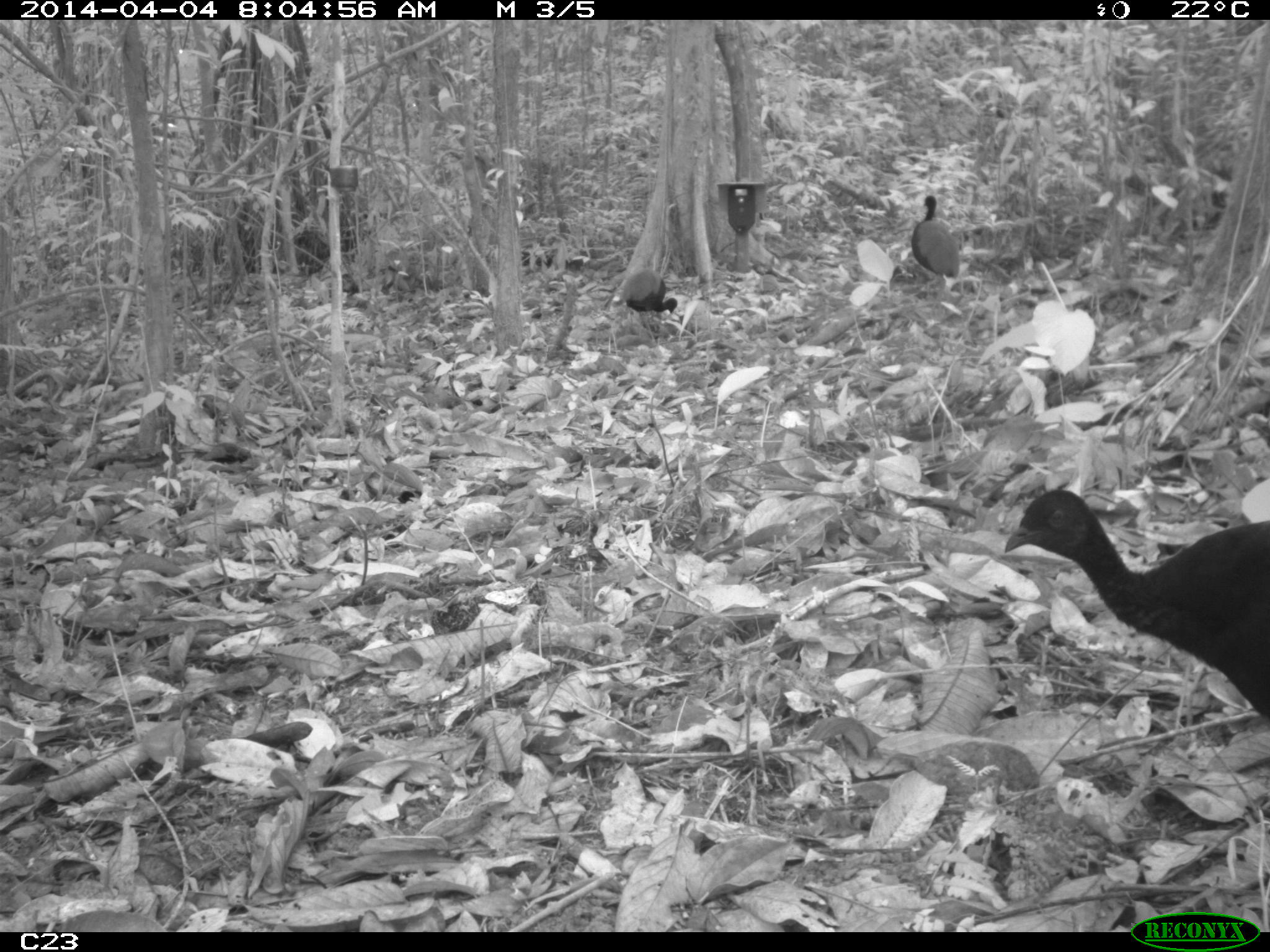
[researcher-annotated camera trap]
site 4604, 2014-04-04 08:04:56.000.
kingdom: Animalia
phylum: Chordata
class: Aves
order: Gruiformes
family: Psophiidae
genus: Psophia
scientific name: Psophia crepitans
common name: gray-winged trumpeter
Psophia crepitans (gray-winged trumpeter), count 3, age adult.